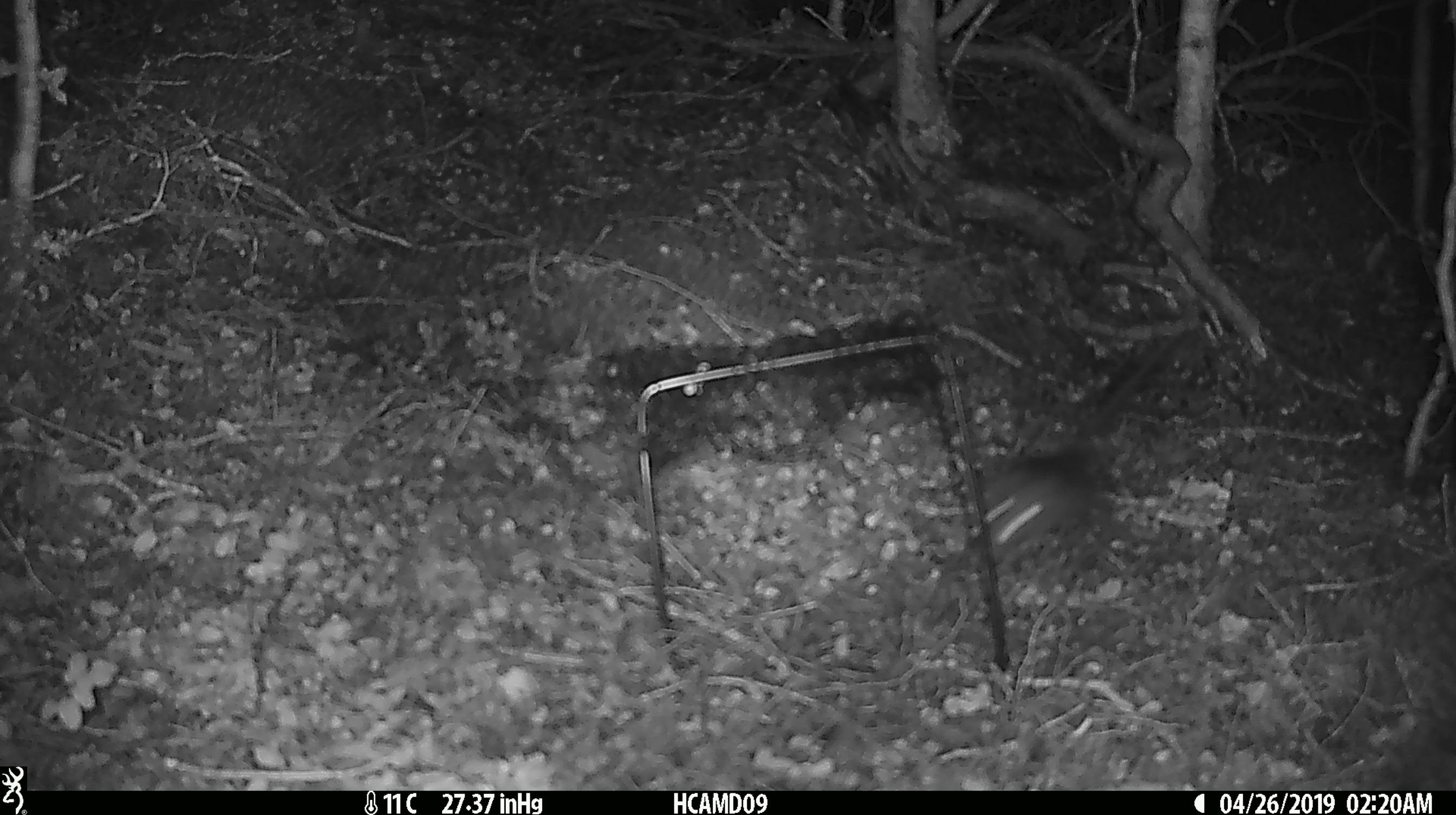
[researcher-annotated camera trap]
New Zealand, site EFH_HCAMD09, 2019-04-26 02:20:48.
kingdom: Animalia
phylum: Chordata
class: Mammalia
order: Rodentia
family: Muridae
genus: Rattus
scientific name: Rattus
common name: rat